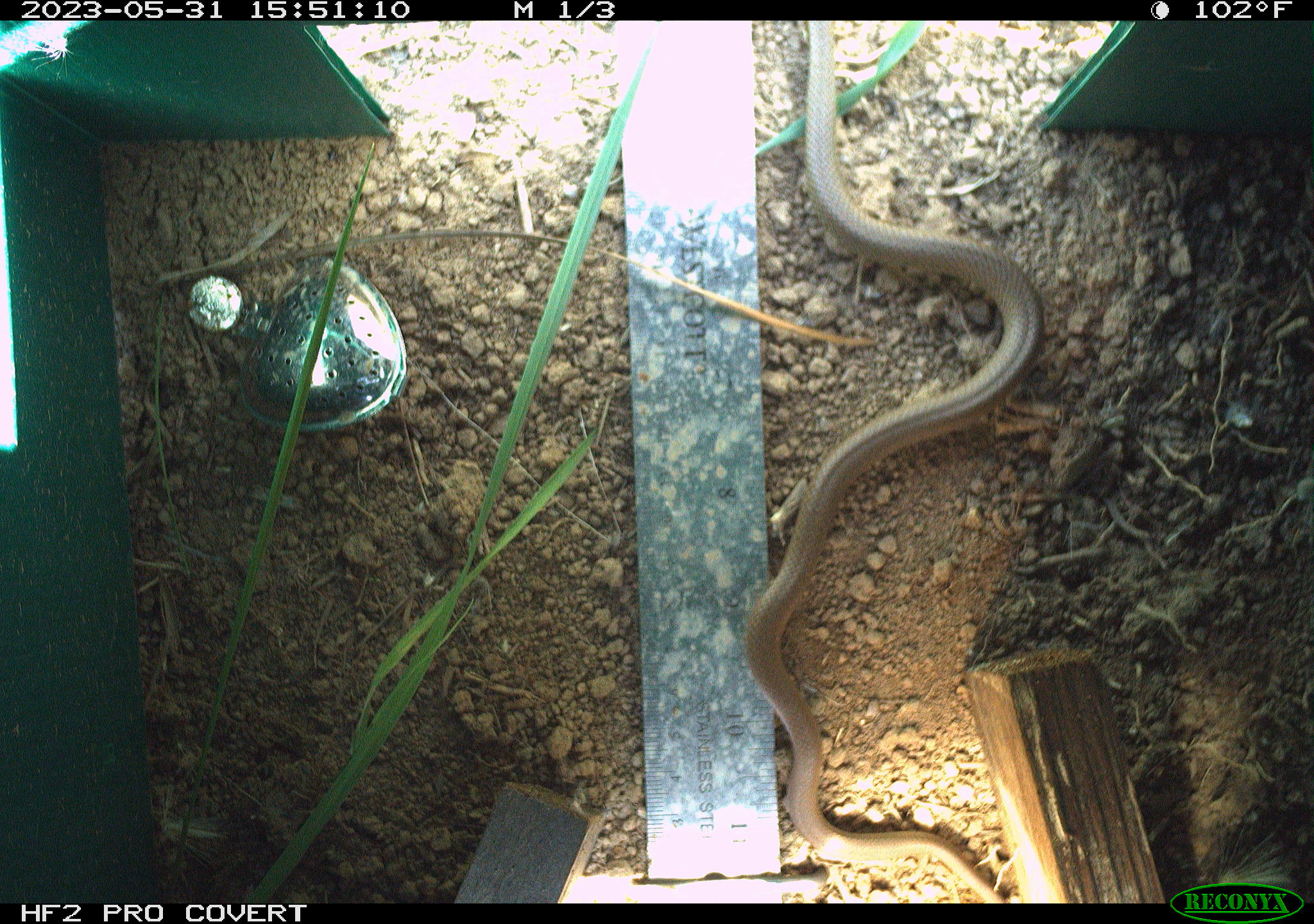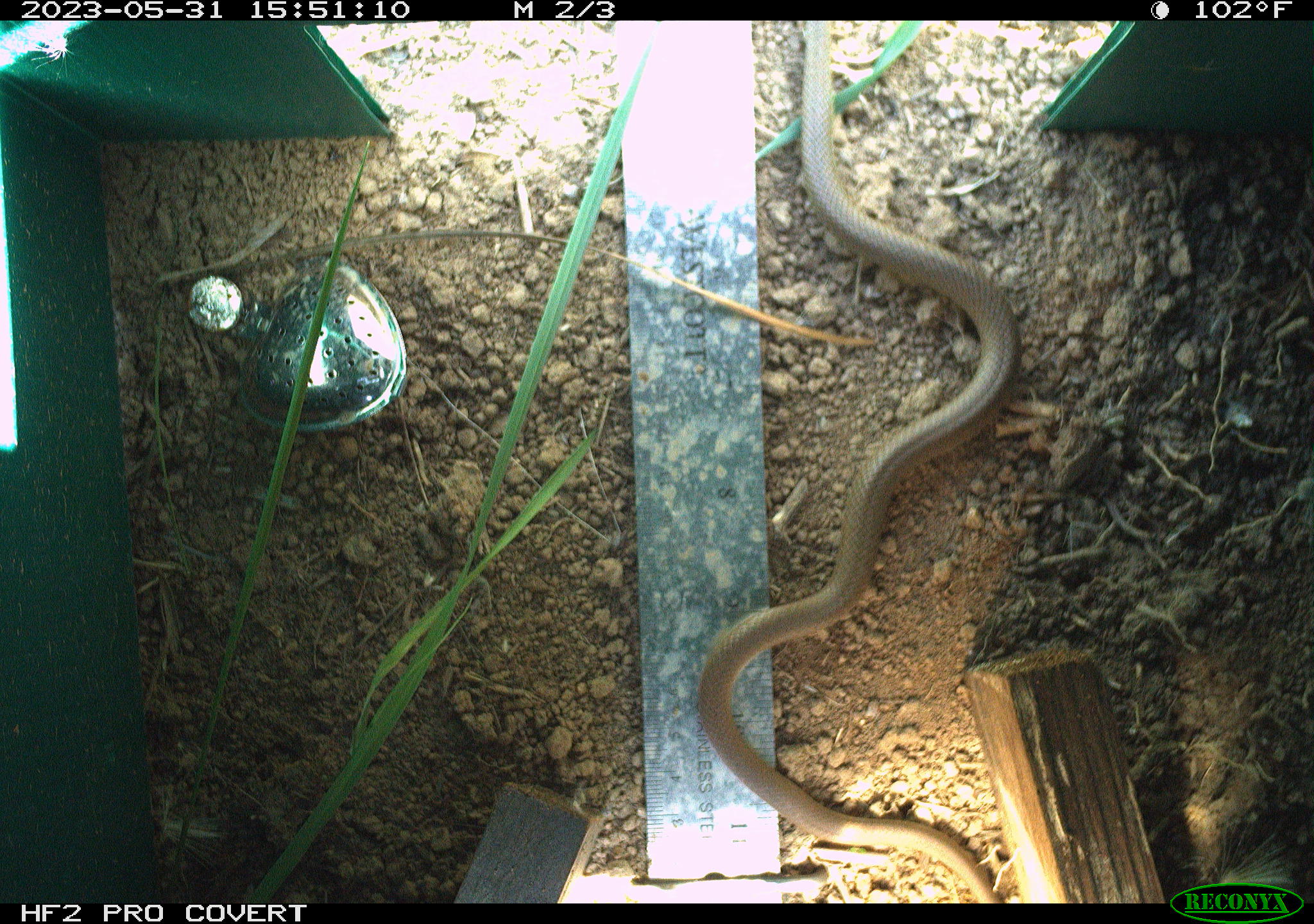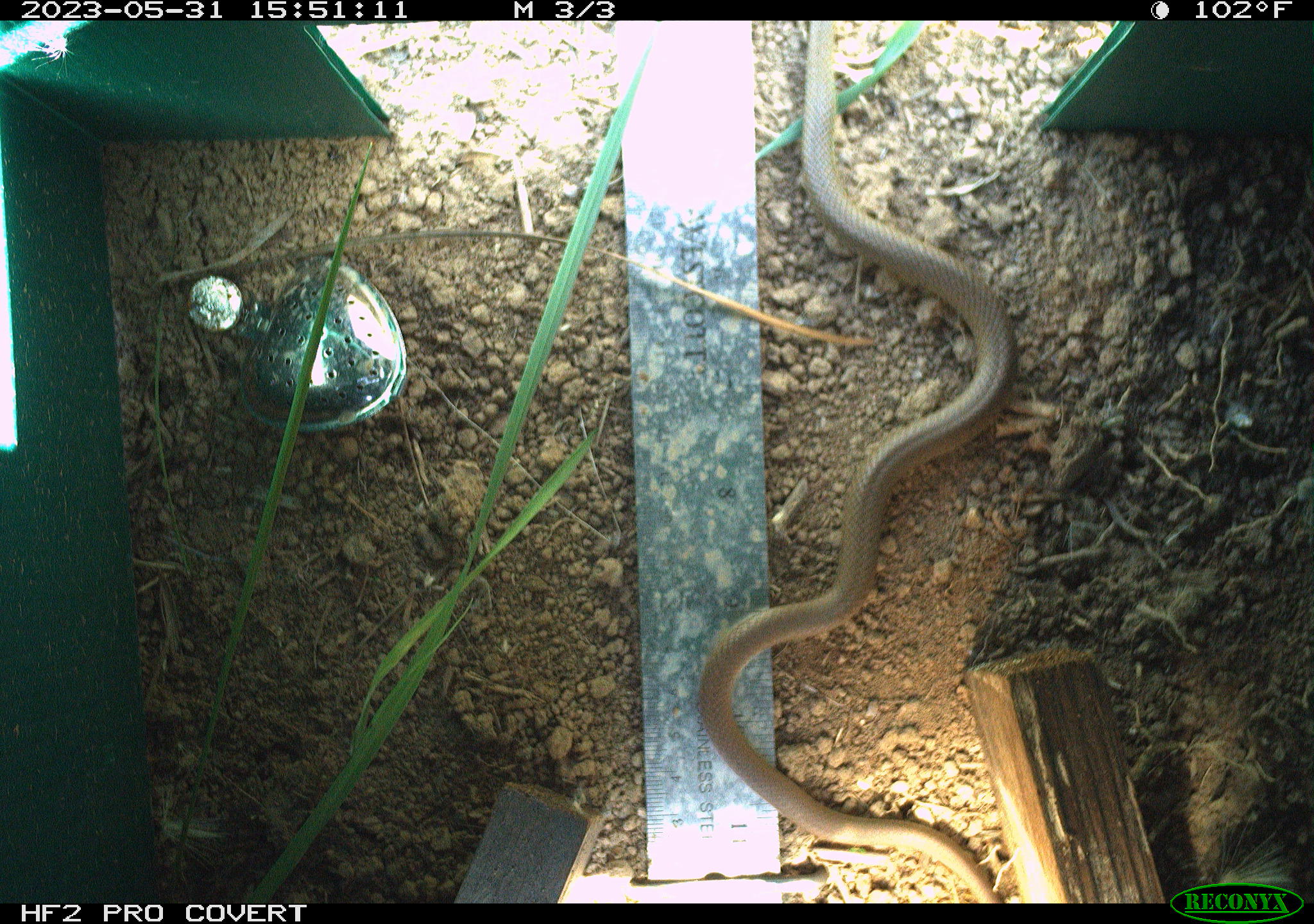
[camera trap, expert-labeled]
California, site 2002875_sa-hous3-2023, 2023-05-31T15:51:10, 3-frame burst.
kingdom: Animalia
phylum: Chordata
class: Reptilia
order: Squamata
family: Colubridae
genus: Coluber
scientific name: Coluber constrictor mormon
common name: western yellow-bellied racer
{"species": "western yellow-bellied racer (Coluber constrictor mormon)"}